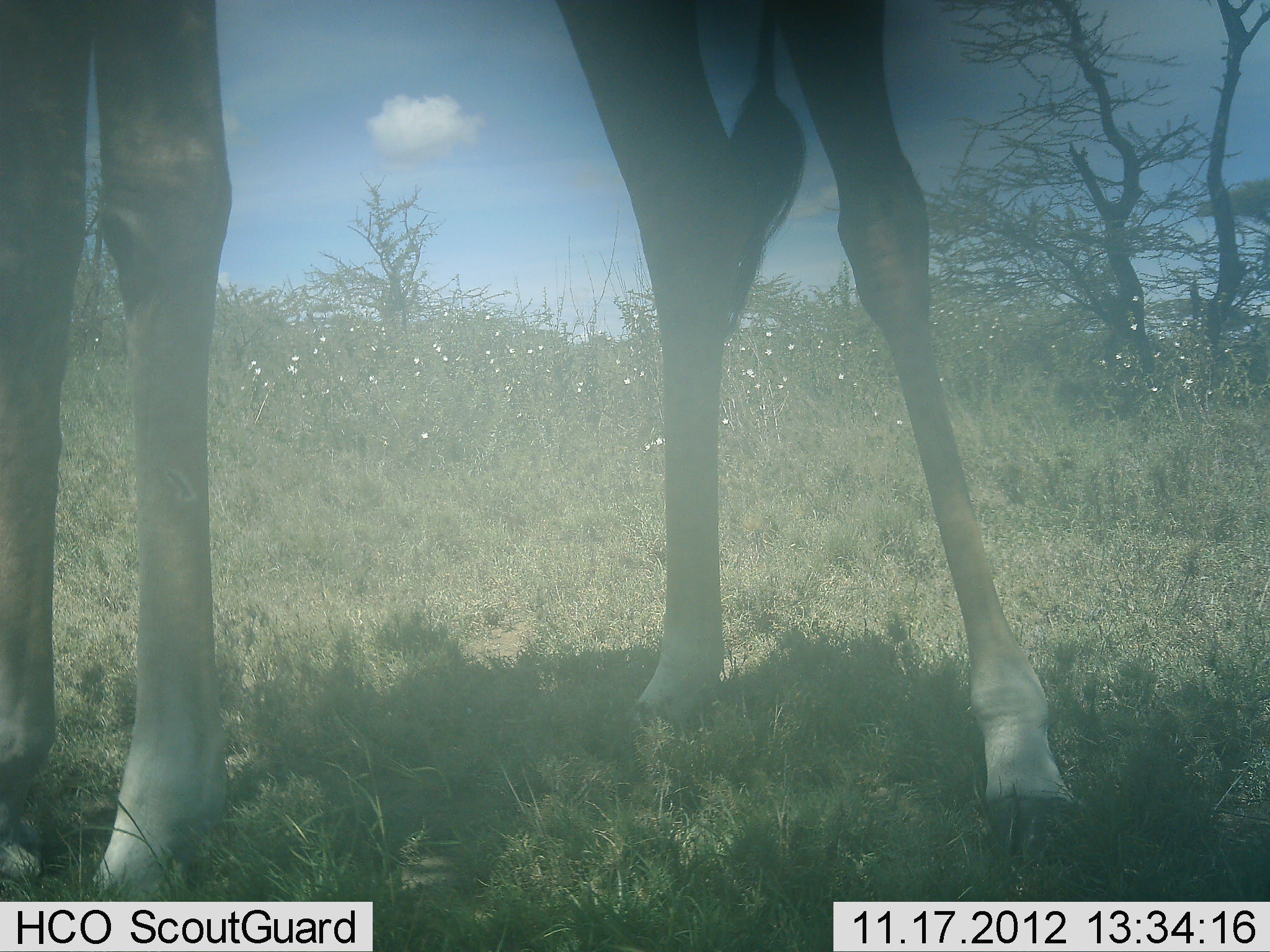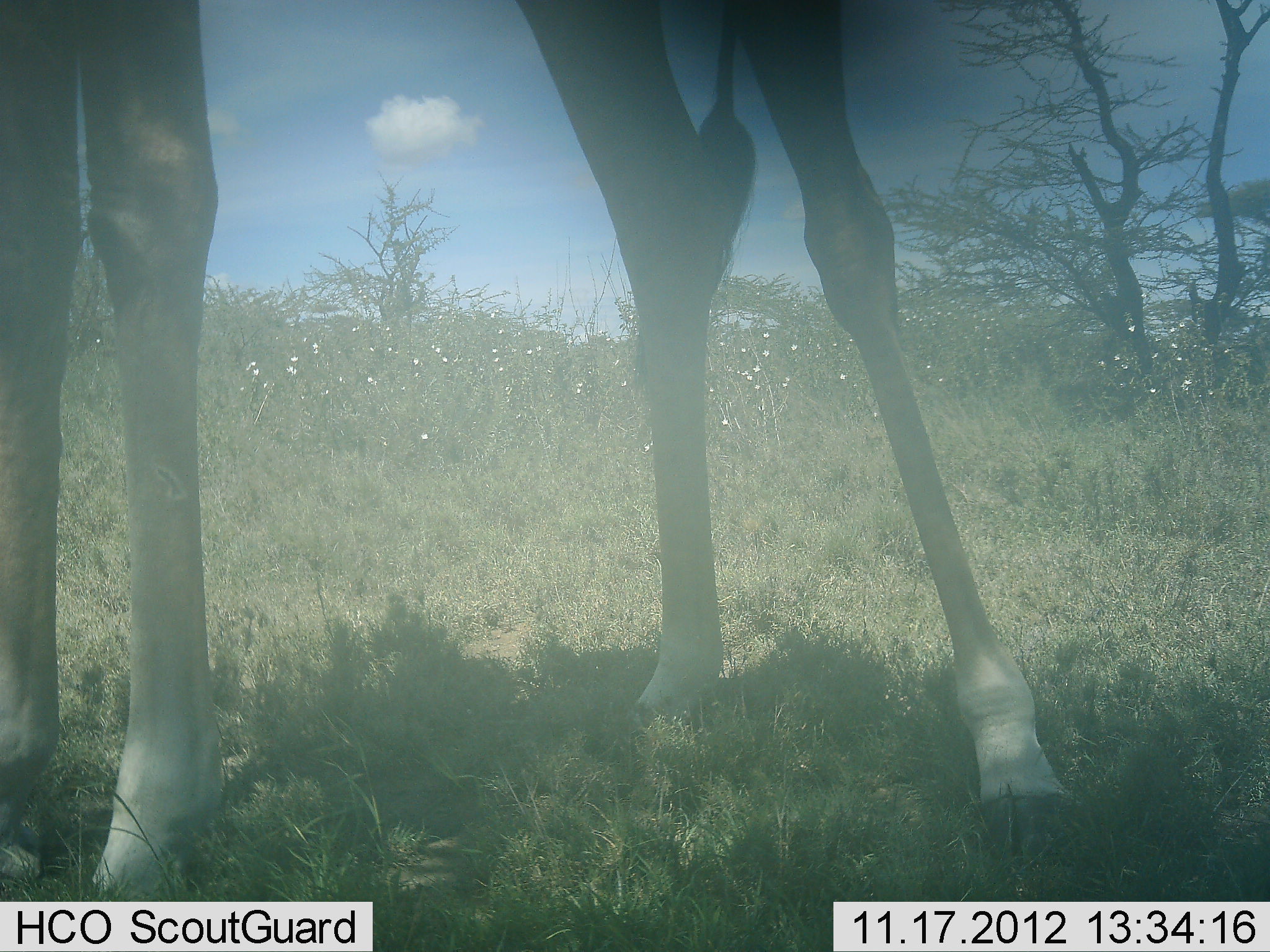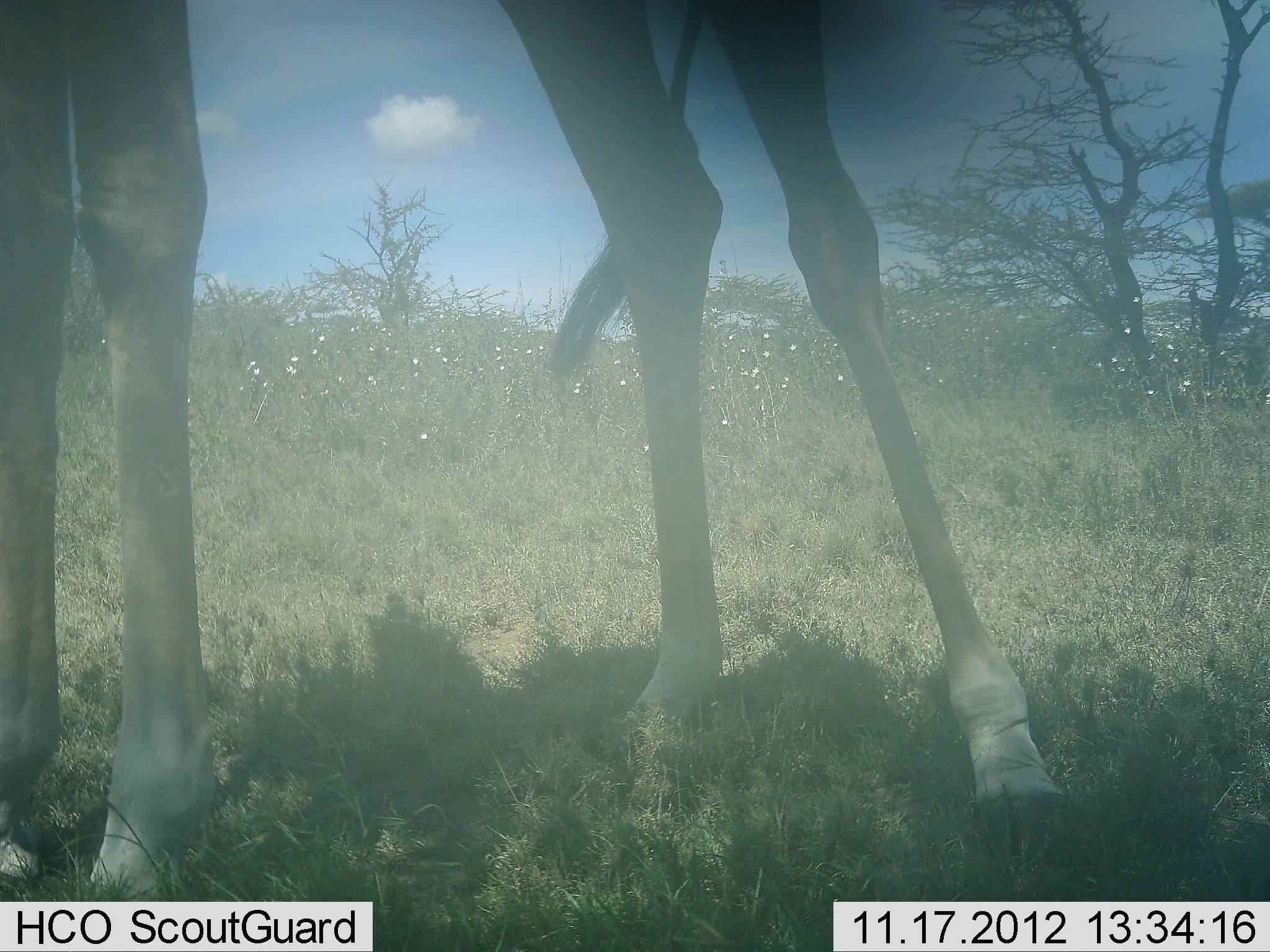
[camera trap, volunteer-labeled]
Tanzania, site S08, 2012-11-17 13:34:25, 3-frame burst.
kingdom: Animalia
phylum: Chordata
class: Mammalia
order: Artiodactyla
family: Giraffidae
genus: Giraffa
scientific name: Giraffa camelopardalis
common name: giraffe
Giraffe (Giraffa camelopardalis), count 1. Behavior (volunteer vote fractions): standing 100%, resting 0%, moving 0%, interacting 0%. Young present (vote fraction): 0%. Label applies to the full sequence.